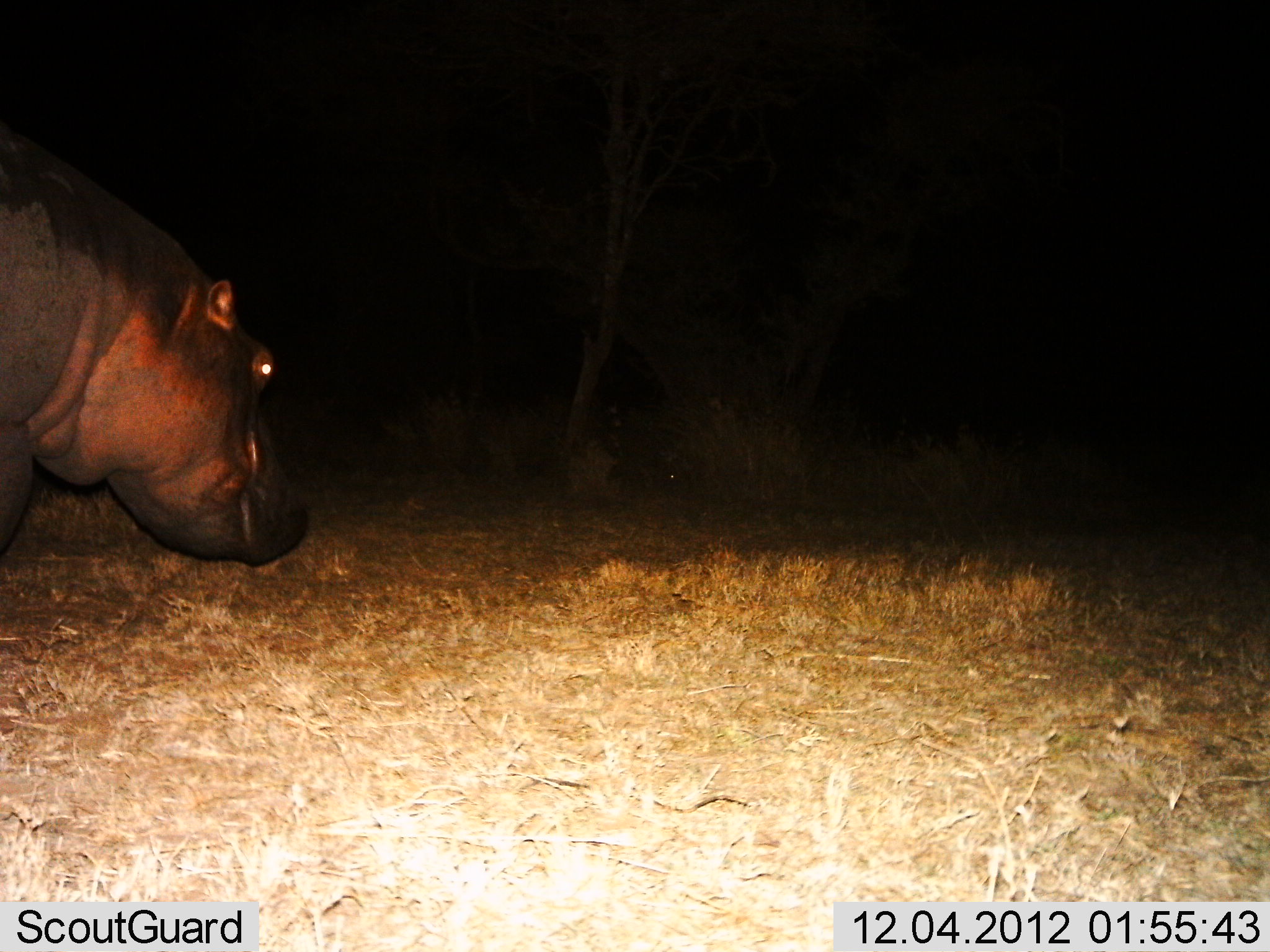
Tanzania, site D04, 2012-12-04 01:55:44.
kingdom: Animalia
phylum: Chordata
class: Mammalia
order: Artiodactyla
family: Hippopotamidae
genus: Hippopotamus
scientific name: Hippopotamus amphibius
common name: hippopotamus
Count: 1.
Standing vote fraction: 35%.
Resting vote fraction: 0%.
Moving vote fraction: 60%.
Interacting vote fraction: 0%.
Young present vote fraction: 0%.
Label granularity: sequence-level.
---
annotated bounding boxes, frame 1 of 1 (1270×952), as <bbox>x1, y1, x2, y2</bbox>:
animal: <bbox>0, 117, 307, 567</bbox>